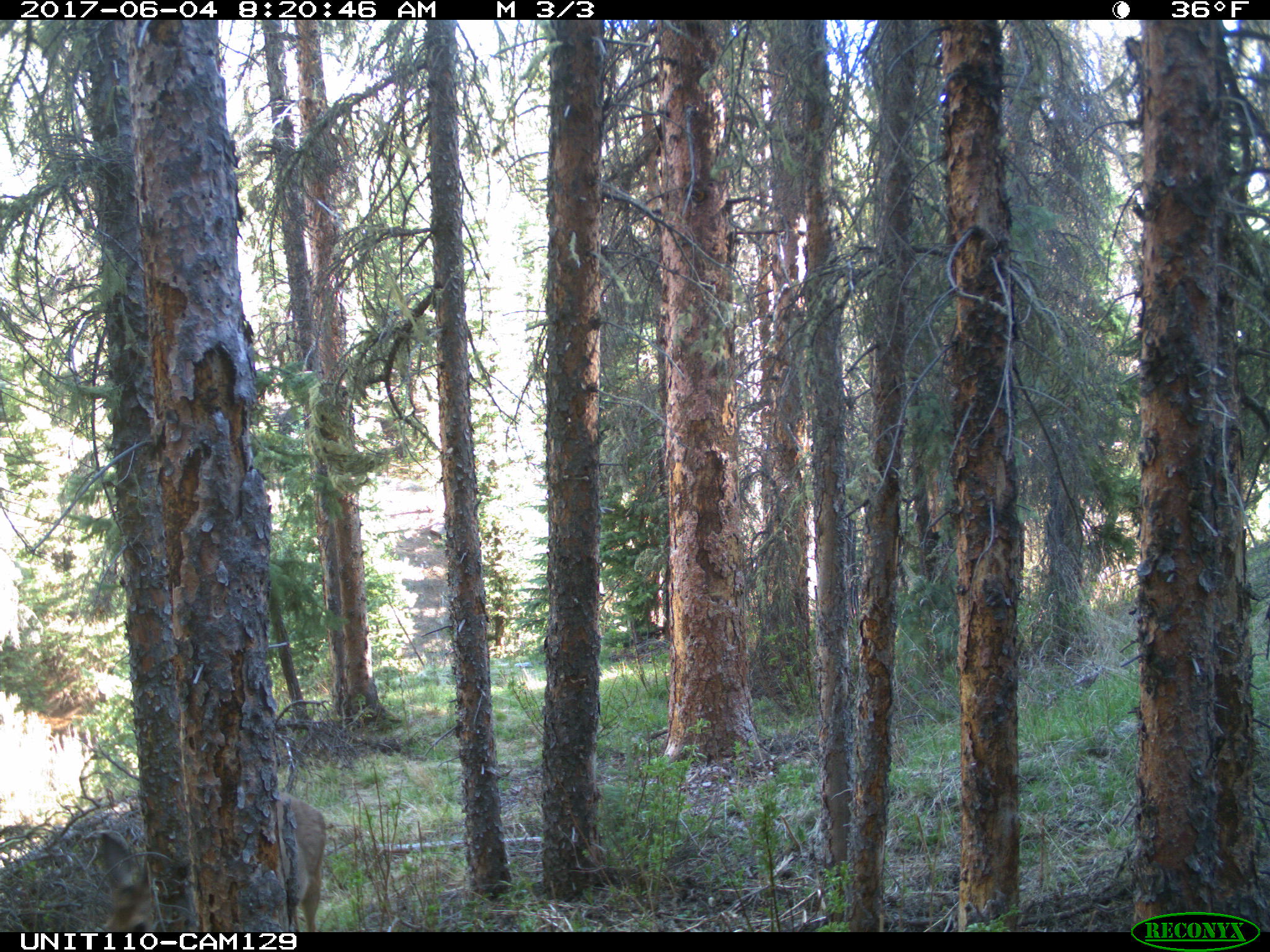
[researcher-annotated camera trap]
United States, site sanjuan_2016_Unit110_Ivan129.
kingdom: Animalia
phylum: Chordata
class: Mammalia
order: Artiodactyla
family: Cervidae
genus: Odocoileus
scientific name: Odocoileus hemionus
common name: mule deer